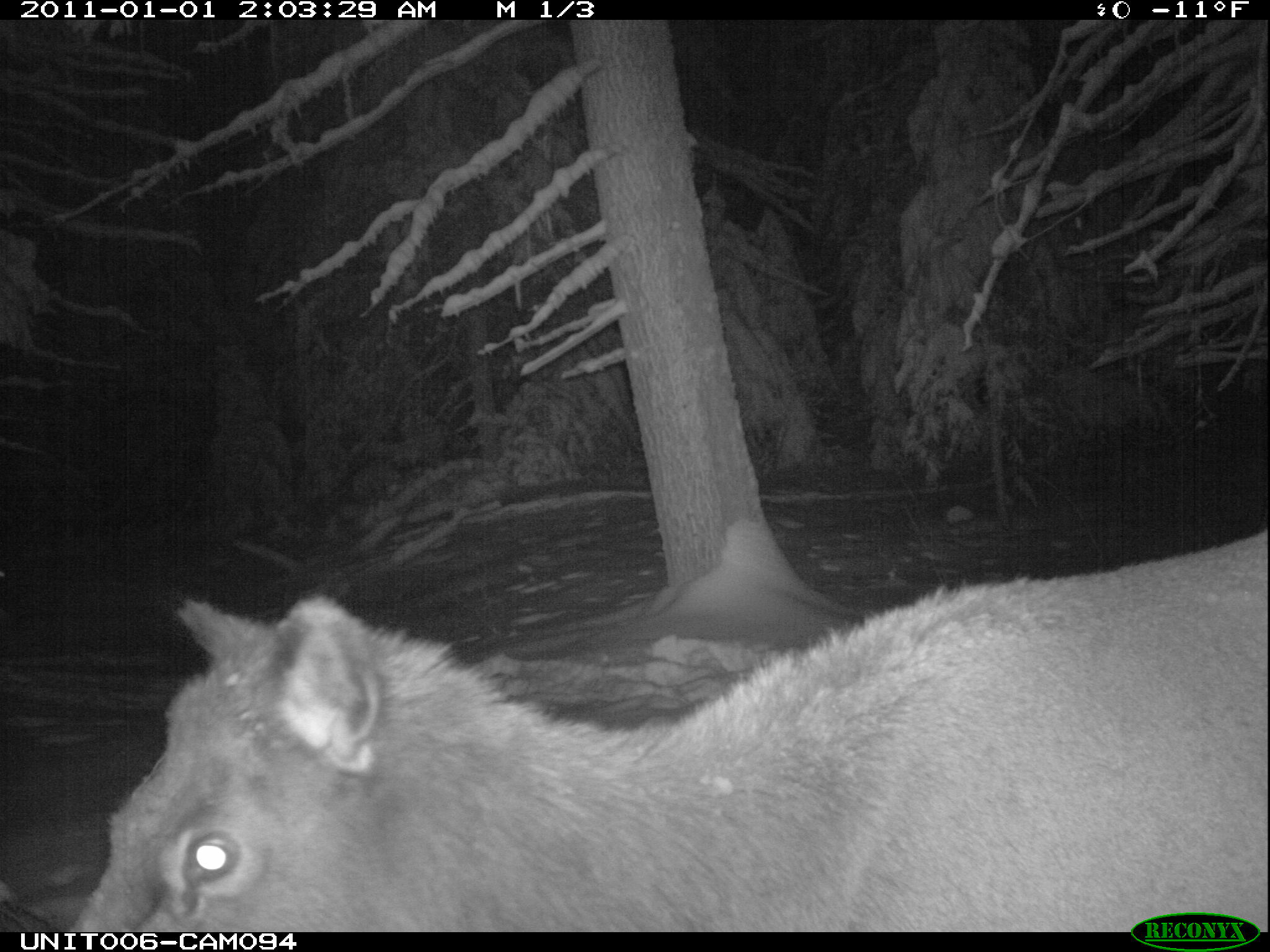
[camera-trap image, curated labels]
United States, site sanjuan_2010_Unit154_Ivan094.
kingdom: Animalia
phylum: Chordata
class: Mammalia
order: Artiodactyla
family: Cervidae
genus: Cervus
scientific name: Cervus elaphus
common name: red deer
Cervus elaphus (red deer).